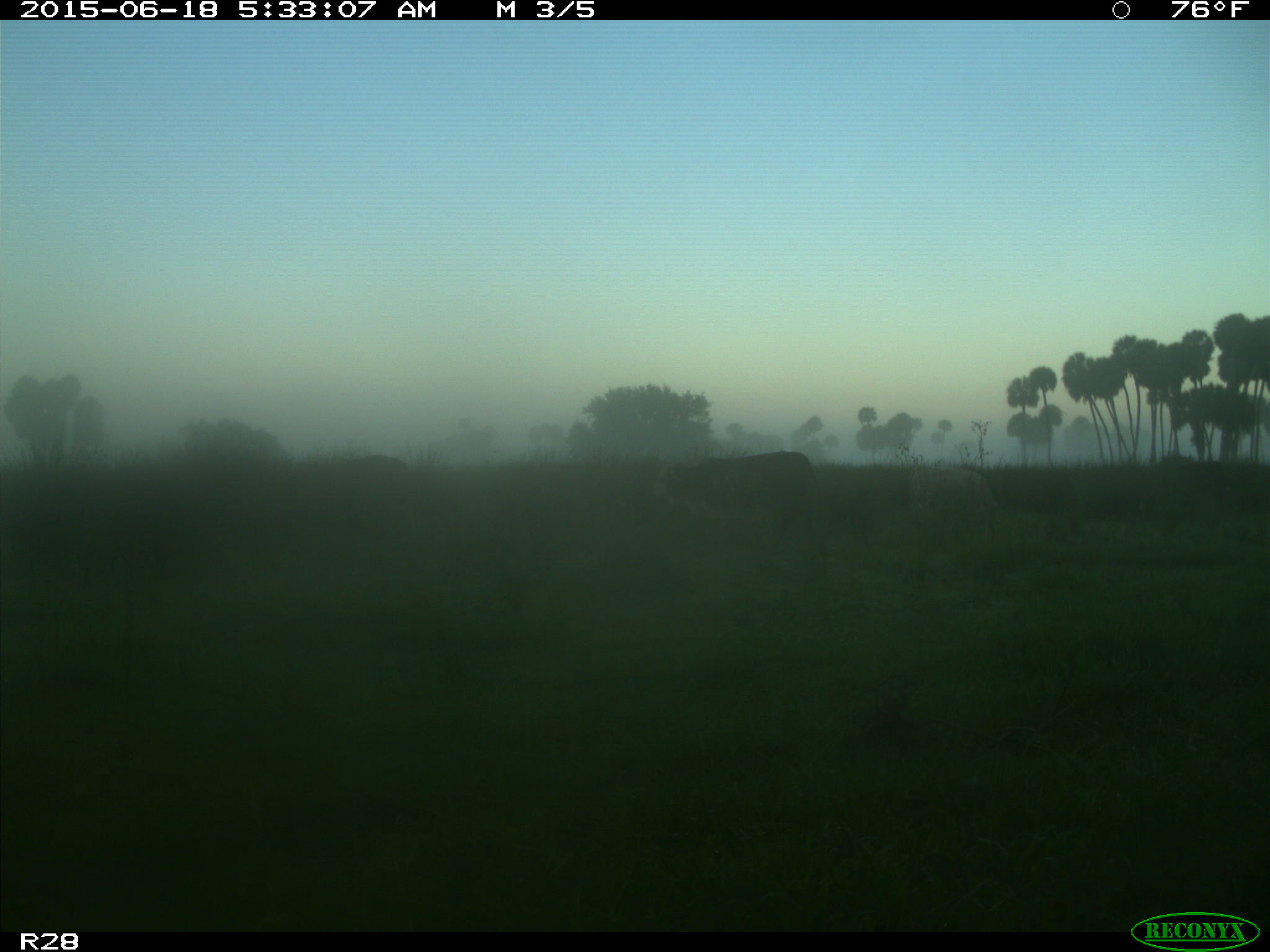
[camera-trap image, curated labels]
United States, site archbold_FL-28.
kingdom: Animalia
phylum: Chordata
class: Mammalia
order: Artiodactyla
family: Bovidae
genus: Bos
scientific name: Bos taurus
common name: domestic cow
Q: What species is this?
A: Bos taurus (domestic cow).